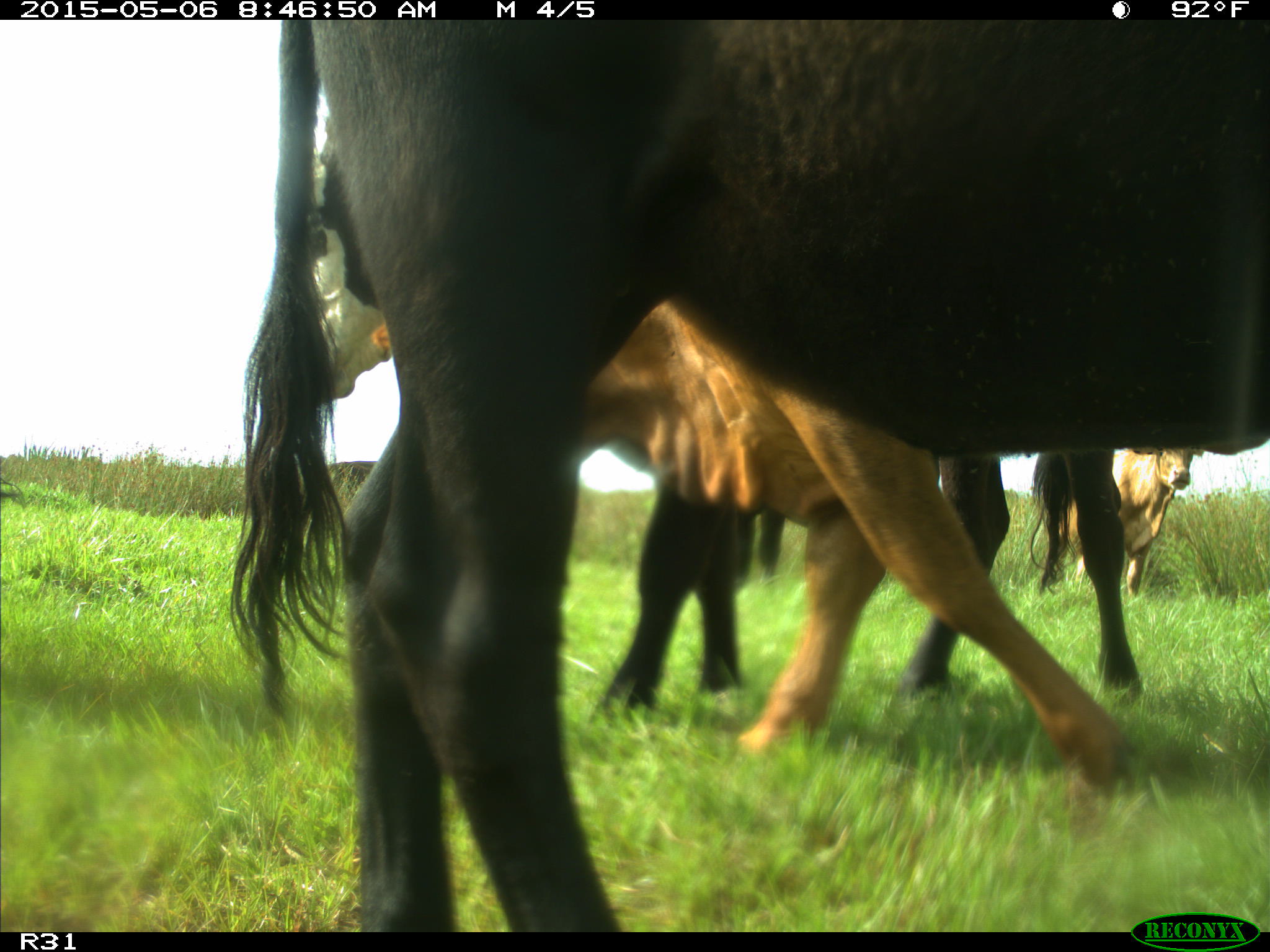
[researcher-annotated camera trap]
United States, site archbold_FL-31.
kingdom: Animalia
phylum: Chordata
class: Mammalia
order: Artiodactyla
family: Bovidae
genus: Bos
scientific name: Bos taurus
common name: domestic cow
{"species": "Bos taurus (domestic cow)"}